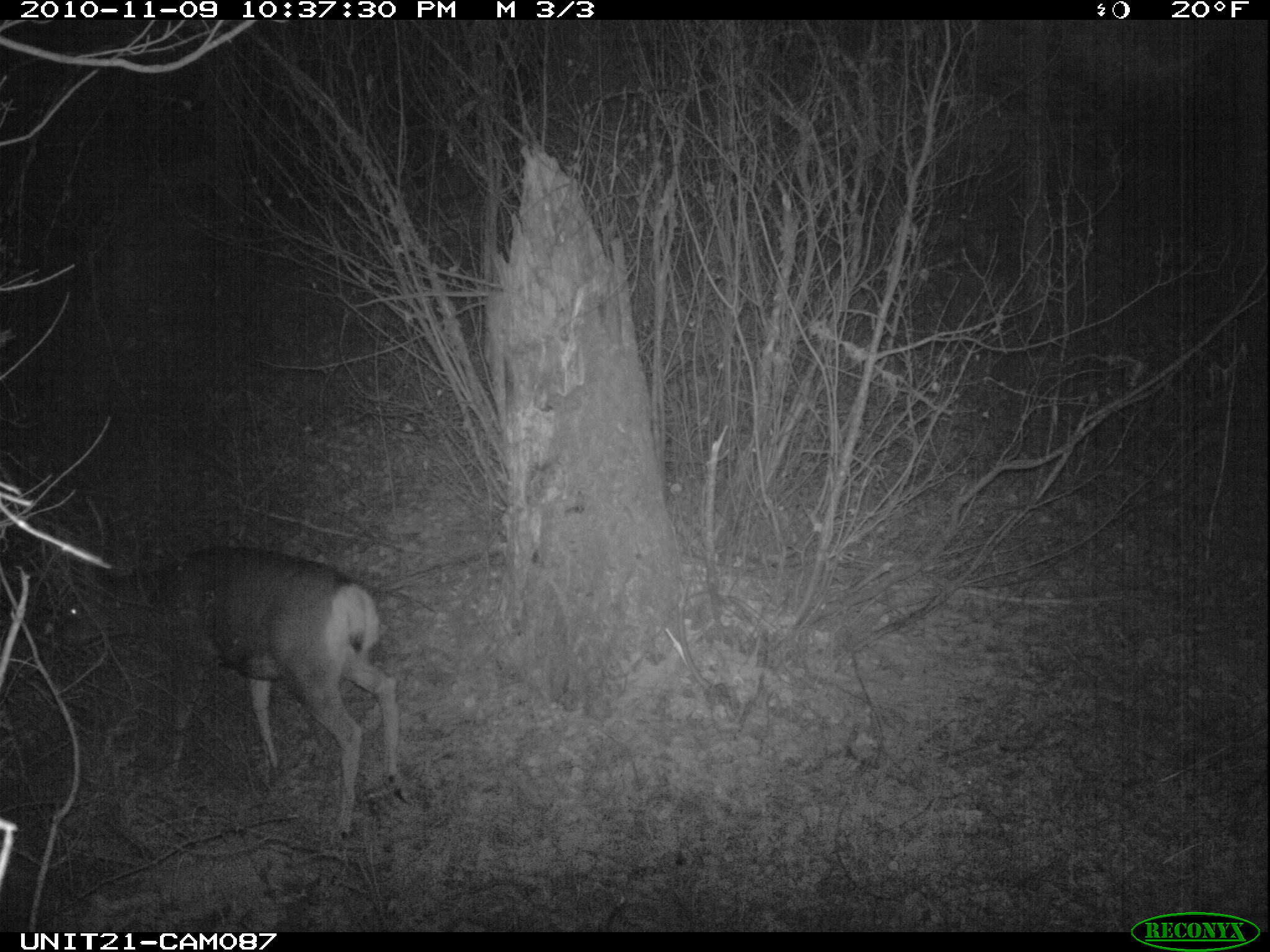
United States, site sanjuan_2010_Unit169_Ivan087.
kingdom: Animalia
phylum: Chordata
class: Mammalia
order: Artiodactyla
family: Cervidae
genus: Odocoileus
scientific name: Odocoileus hemionus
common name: mule deer